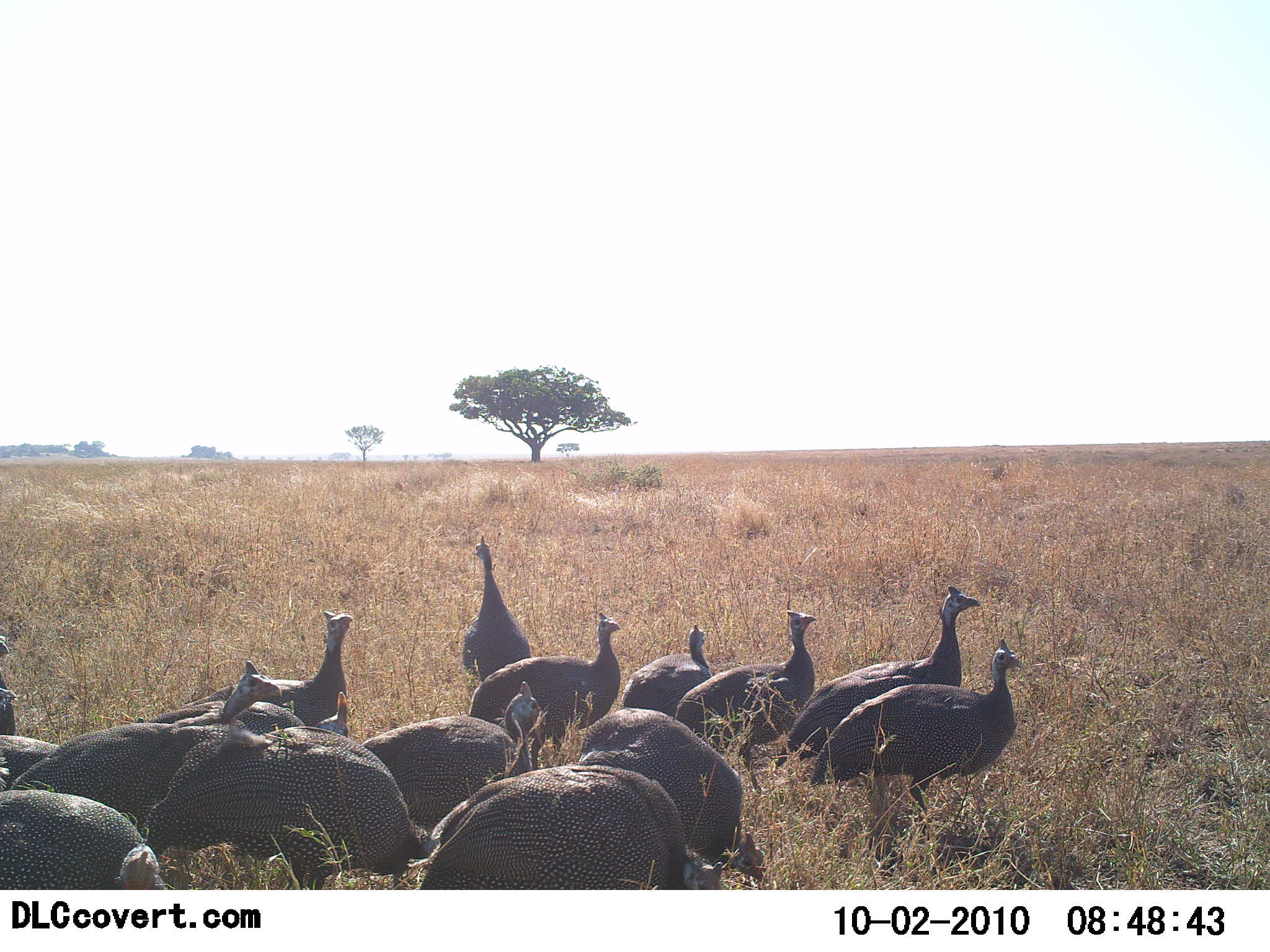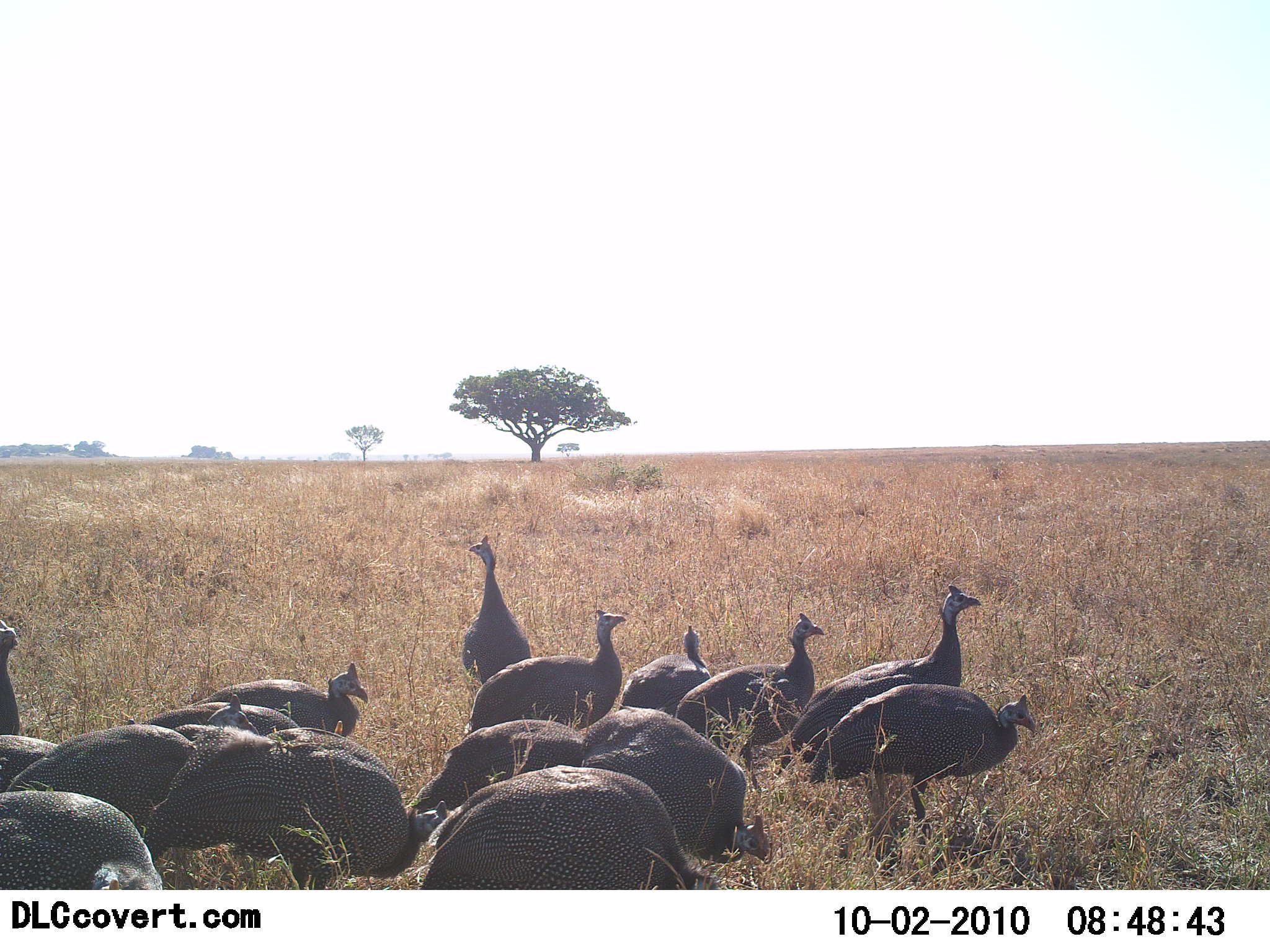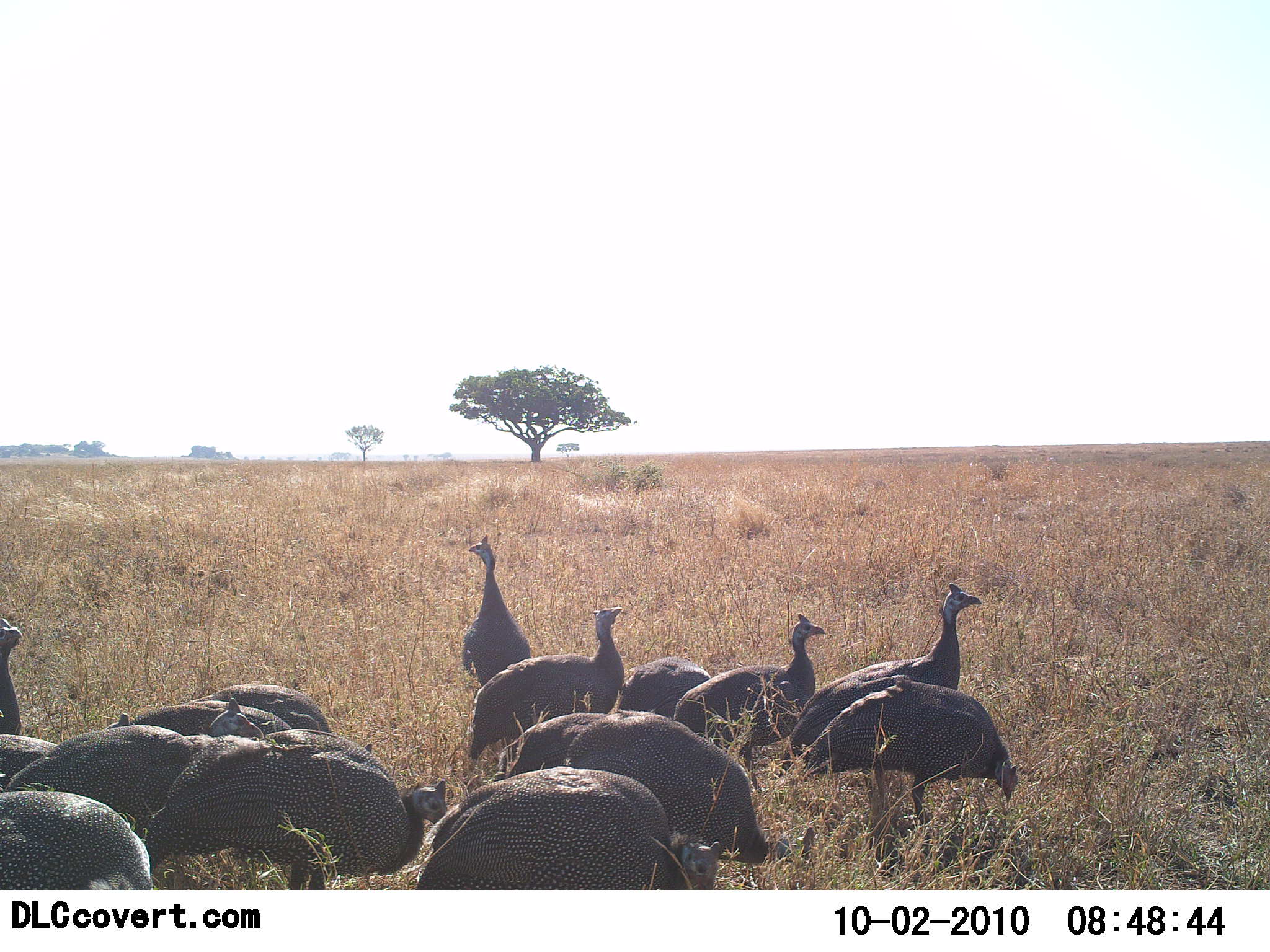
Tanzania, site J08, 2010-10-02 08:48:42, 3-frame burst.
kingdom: Animalia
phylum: Chordata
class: Aves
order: Galliformes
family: Numididae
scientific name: Numididae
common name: guinea fowl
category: guineafowl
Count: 11-50.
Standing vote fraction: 76%.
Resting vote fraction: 12%.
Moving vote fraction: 12%.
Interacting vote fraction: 6%.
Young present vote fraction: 0%.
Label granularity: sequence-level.